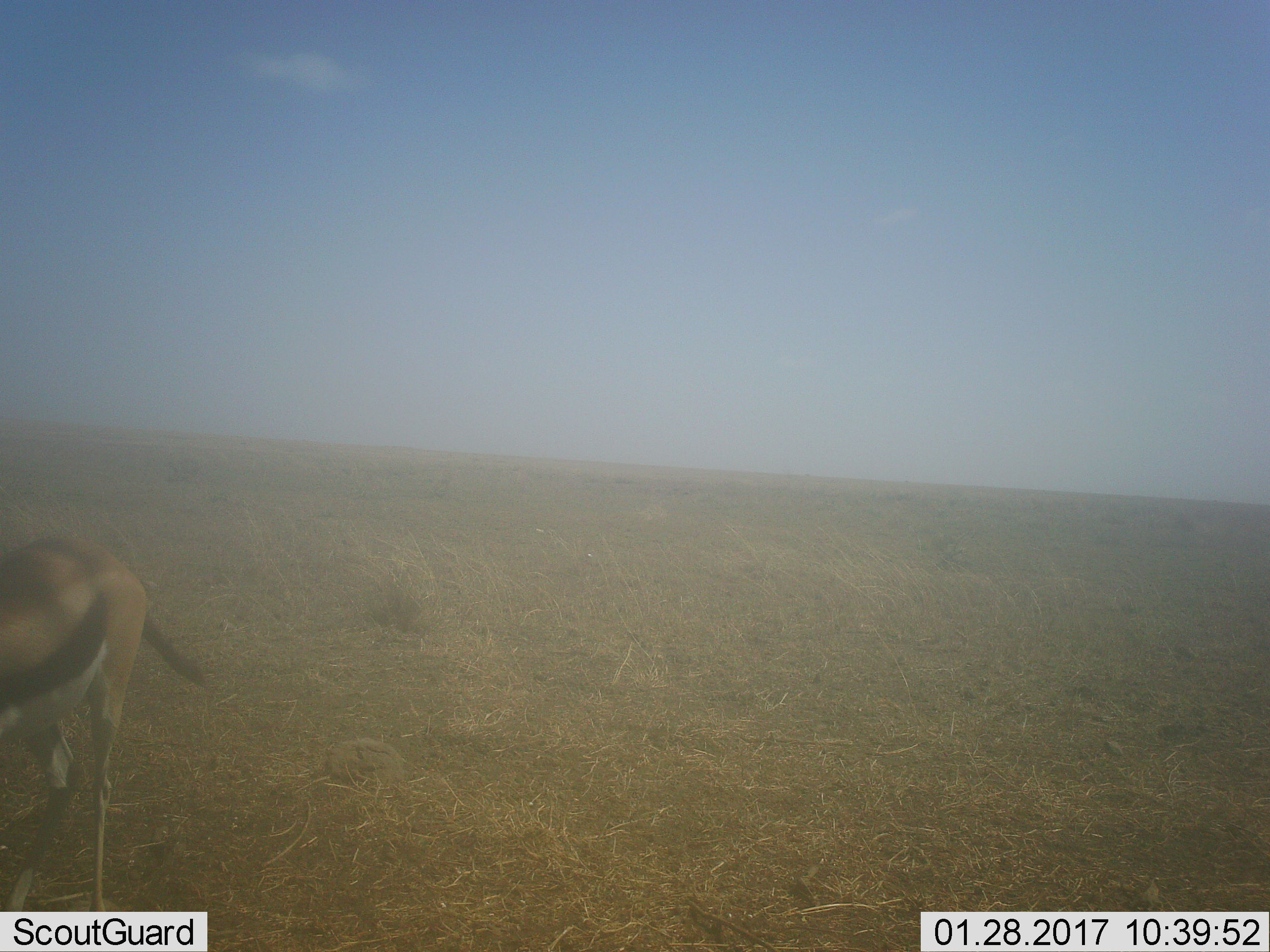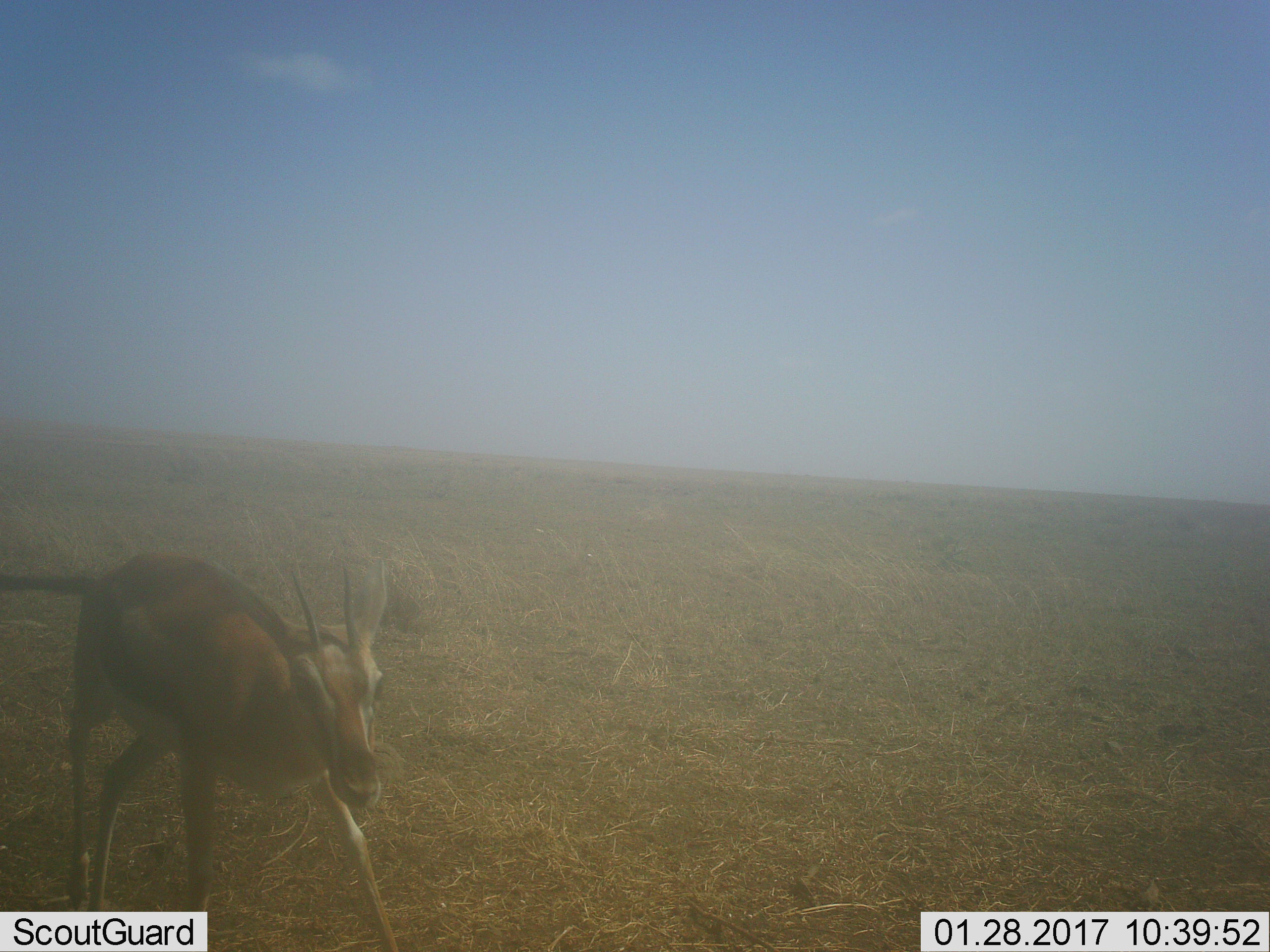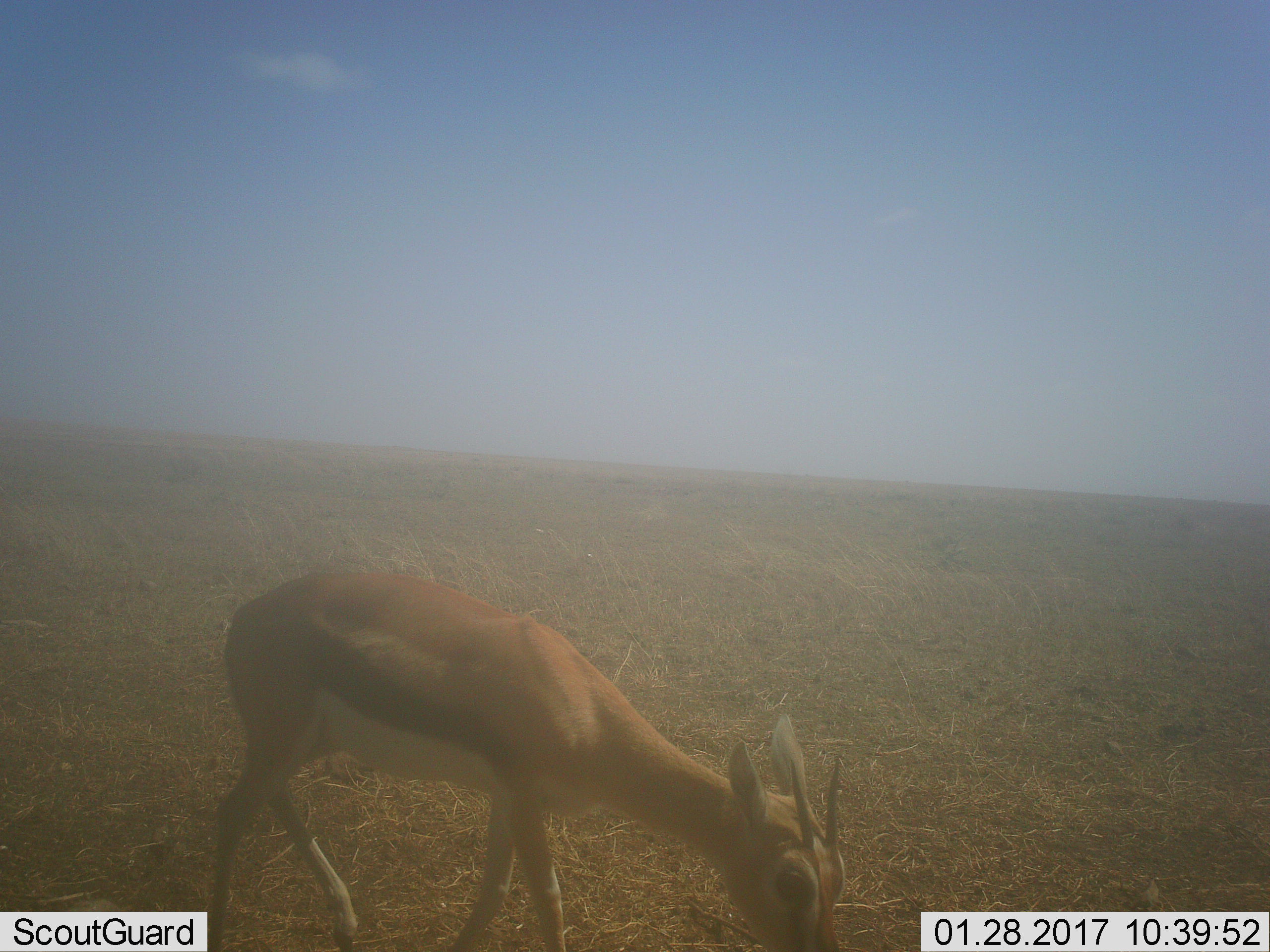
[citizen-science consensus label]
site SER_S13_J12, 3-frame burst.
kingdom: Animalia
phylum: Chordata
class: Mammalia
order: Artiodactyla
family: Bovidae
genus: Eudorcas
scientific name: Eudorcas thomsonii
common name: thomson's gazelle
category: gazellethomsons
Gazellethomsons (thomson's gazelle) (Eudorcas thomsonii), count 1. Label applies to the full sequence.